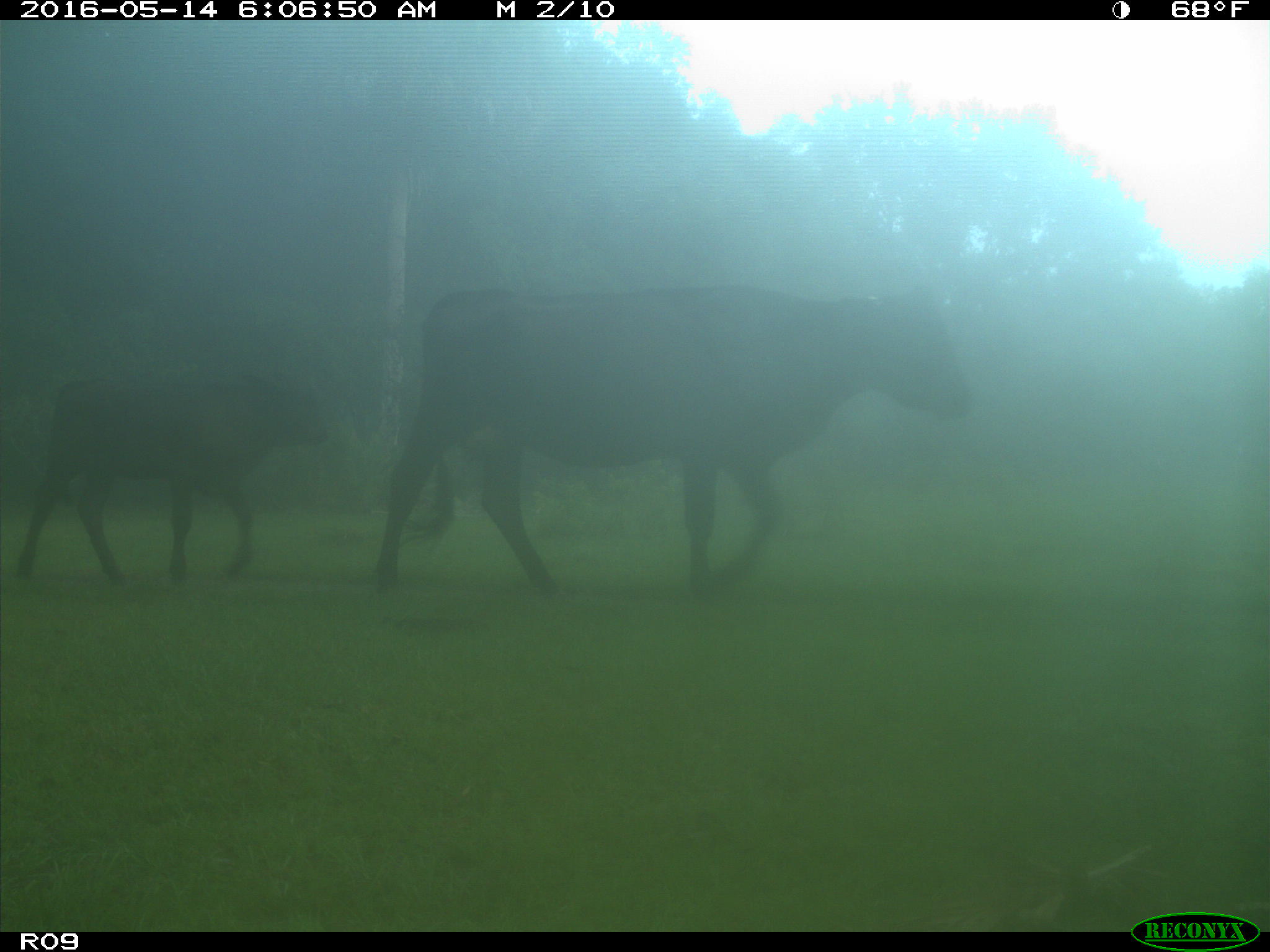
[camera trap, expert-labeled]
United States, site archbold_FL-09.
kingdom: Animalia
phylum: Chordata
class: Mammalia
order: Artiodactyla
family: Bovidae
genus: Bos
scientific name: Bos taurus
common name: domestic cow